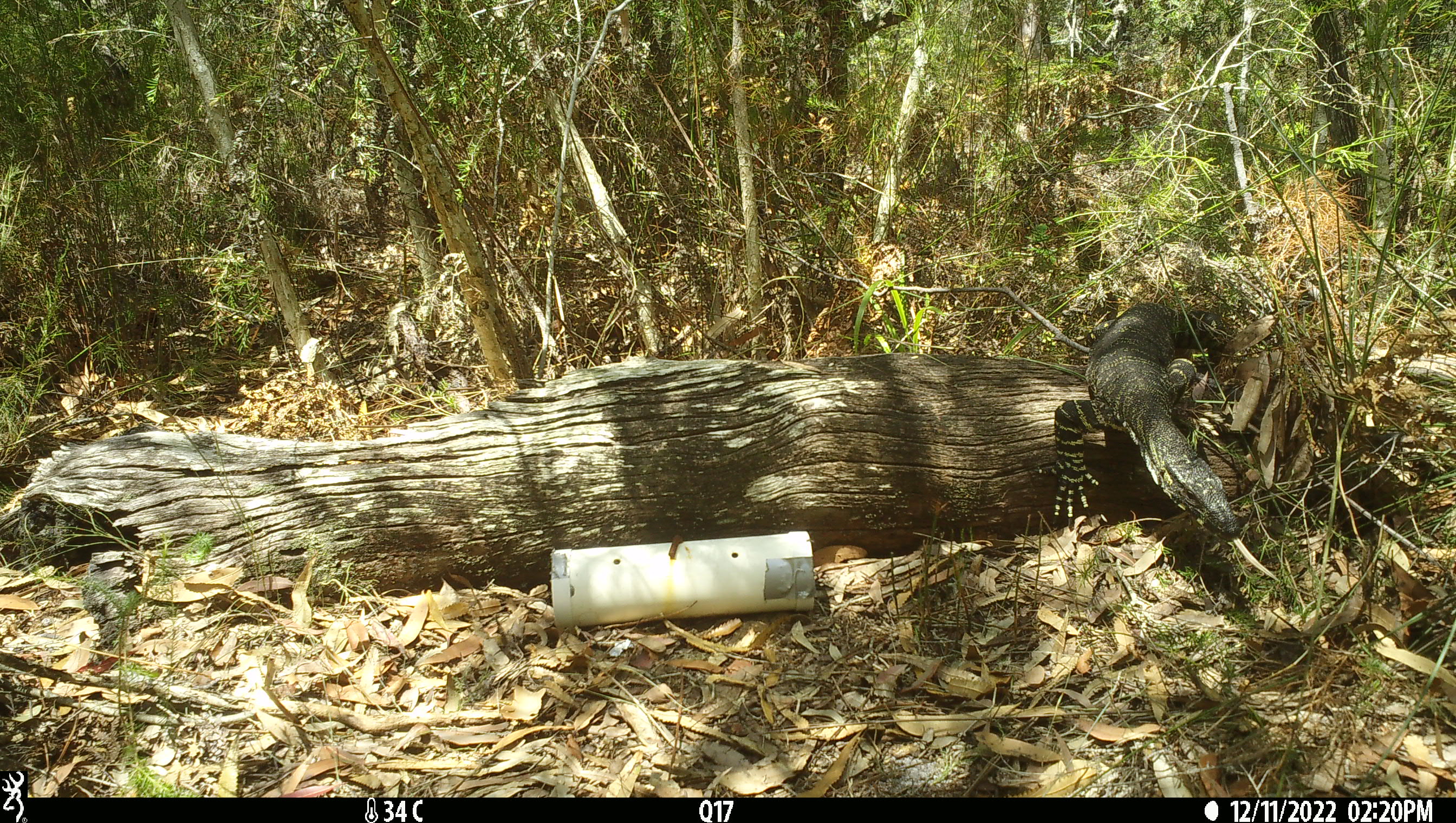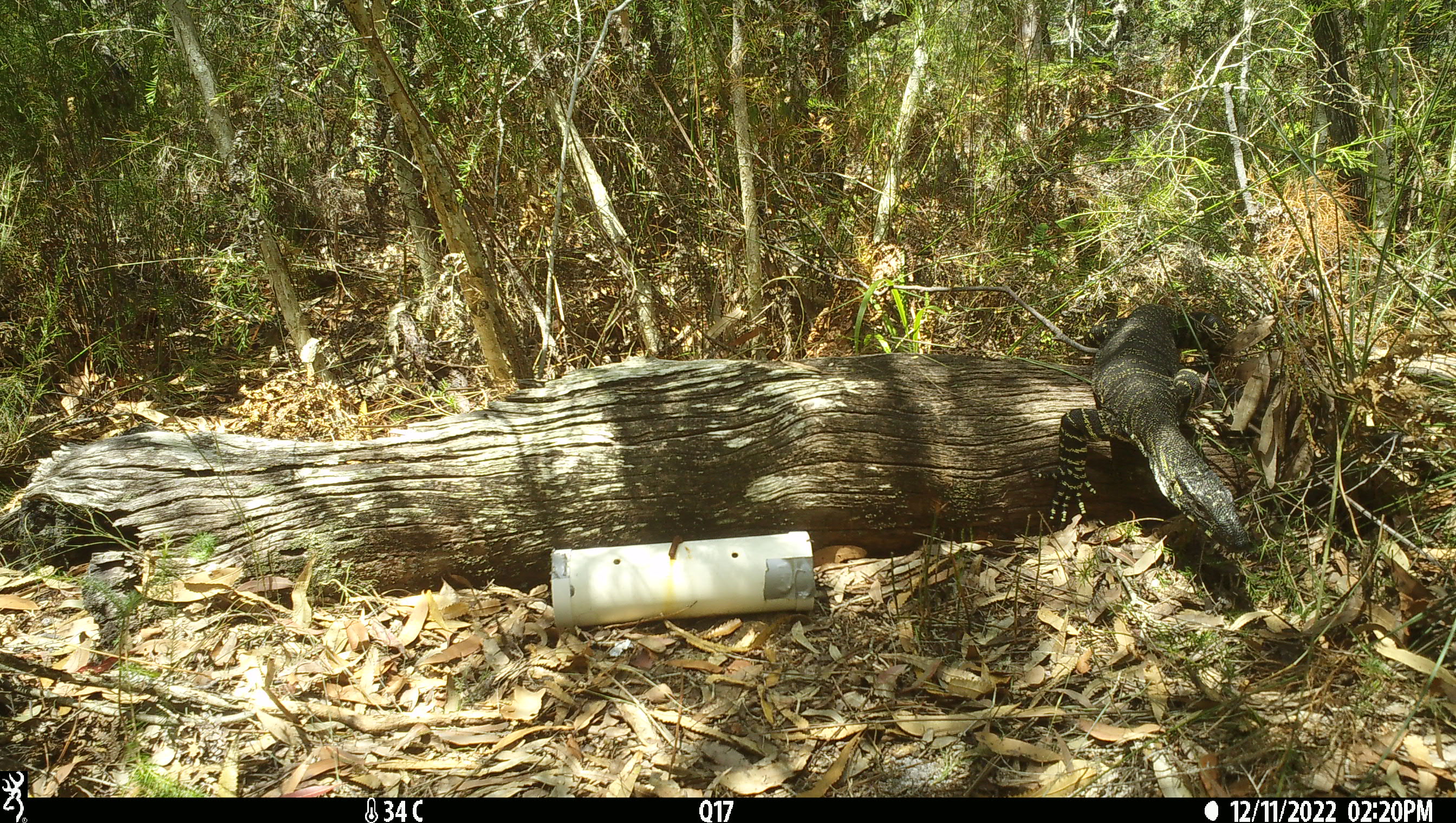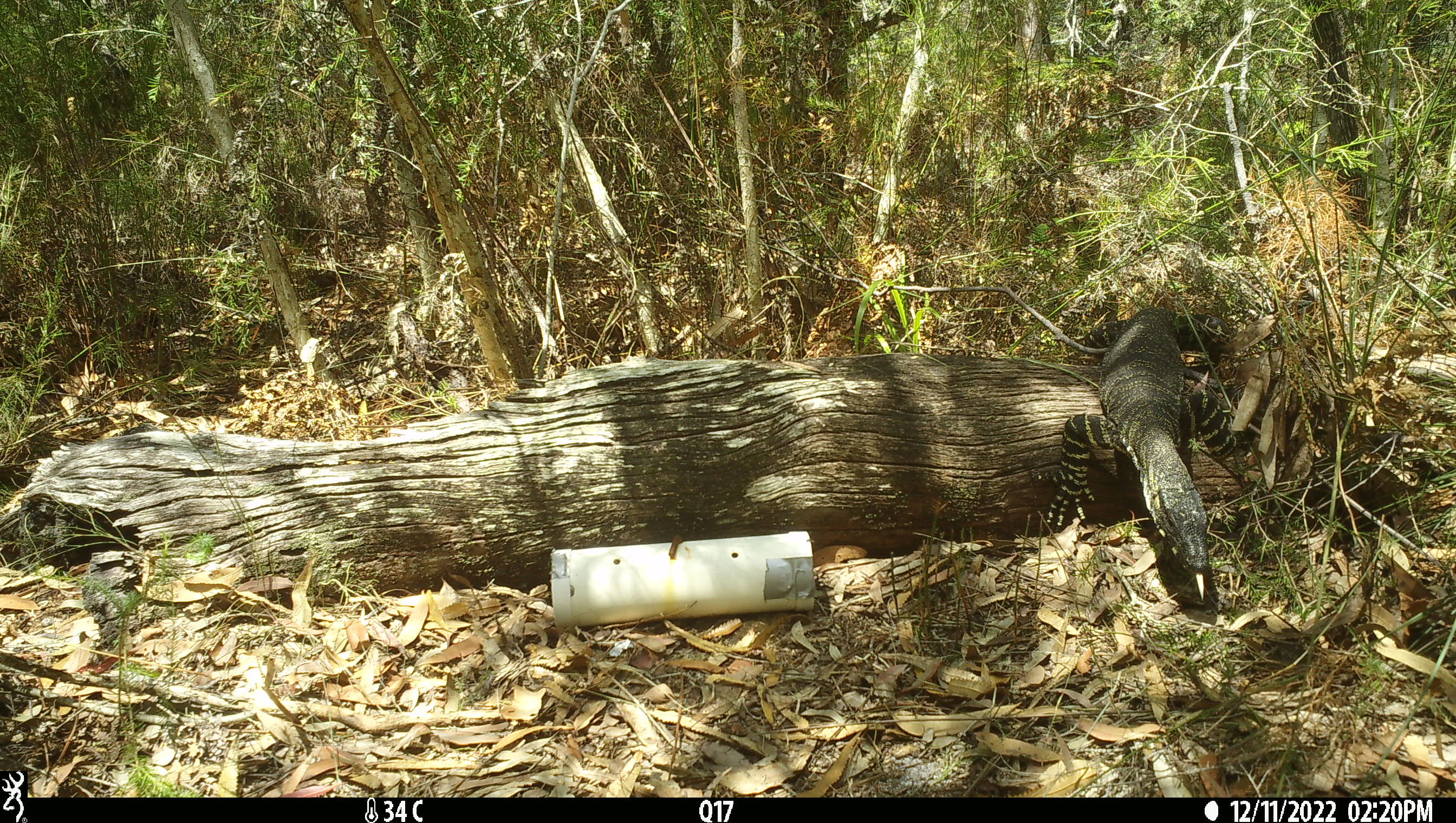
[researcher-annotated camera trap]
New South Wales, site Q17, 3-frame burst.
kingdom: Animalia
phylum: Chordata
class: Reptilia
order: Squamata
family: Varanidae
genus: Varanus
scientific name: Varanus varius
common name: lace monitor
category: goanna